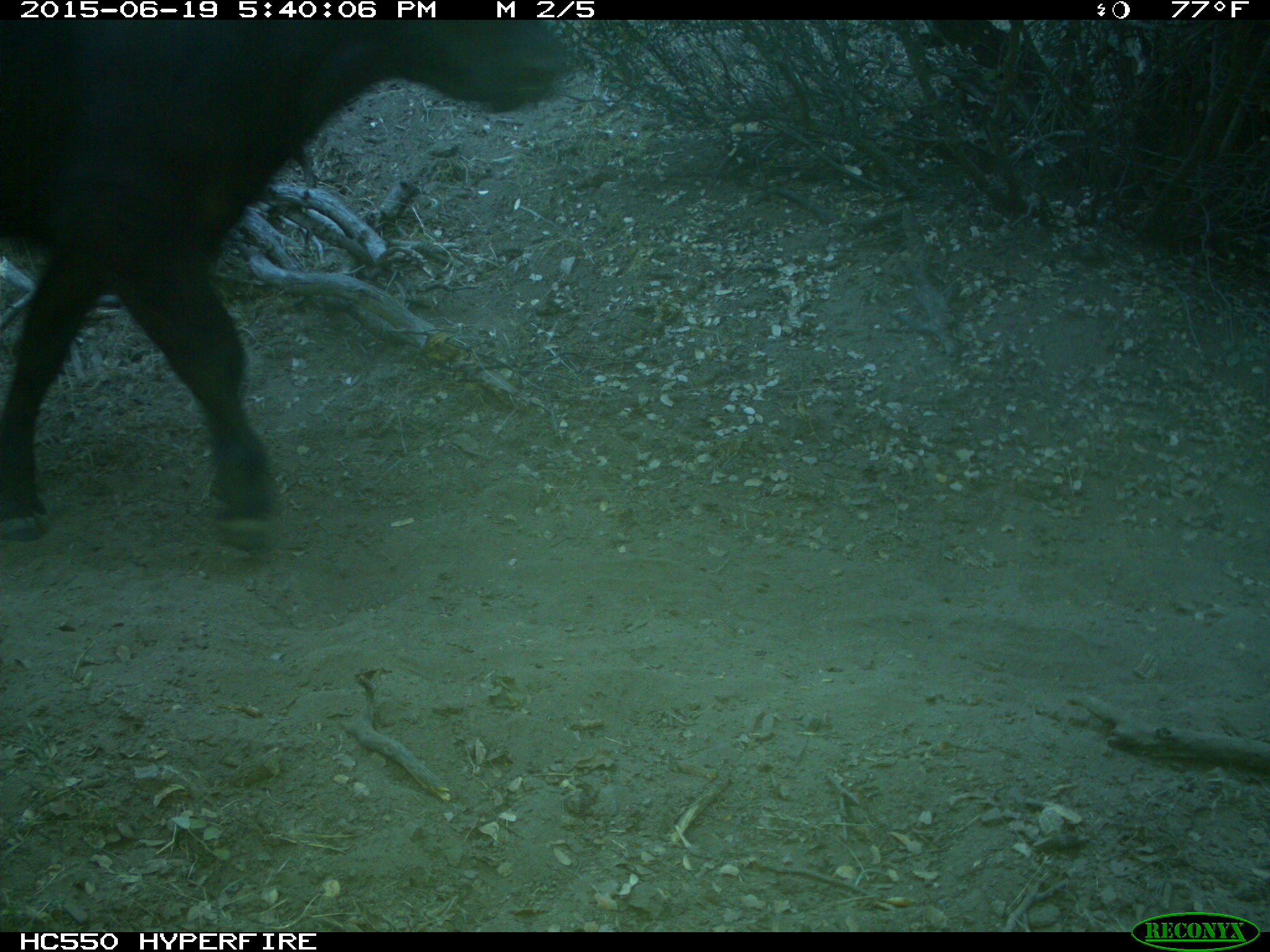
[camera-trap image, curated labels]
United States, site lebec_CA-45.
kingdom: Animalia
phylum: Chordata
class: Mammalia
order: Artiodactyla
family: Bovidae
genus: Bos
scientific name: Bos taurus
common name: domestic cow